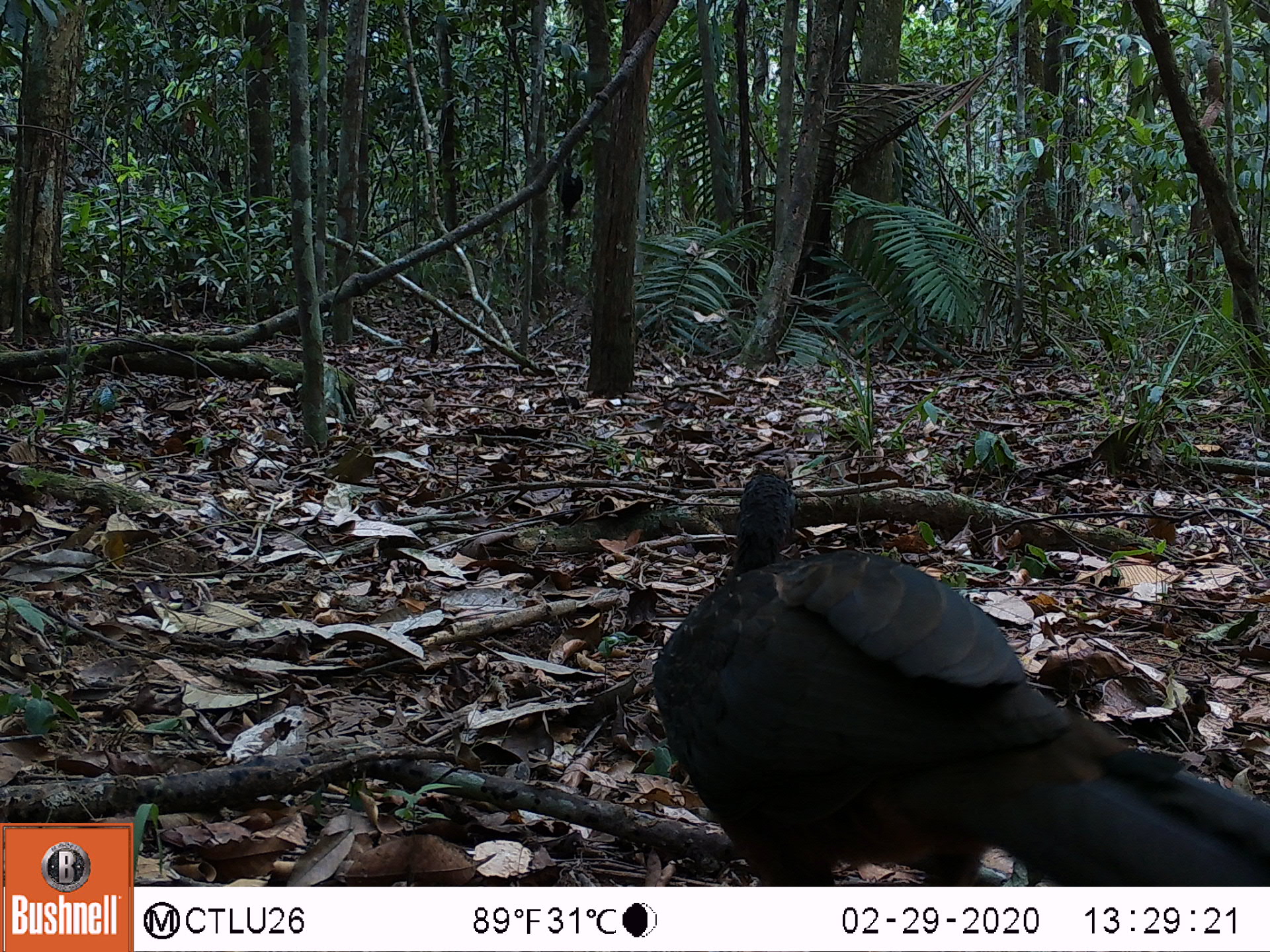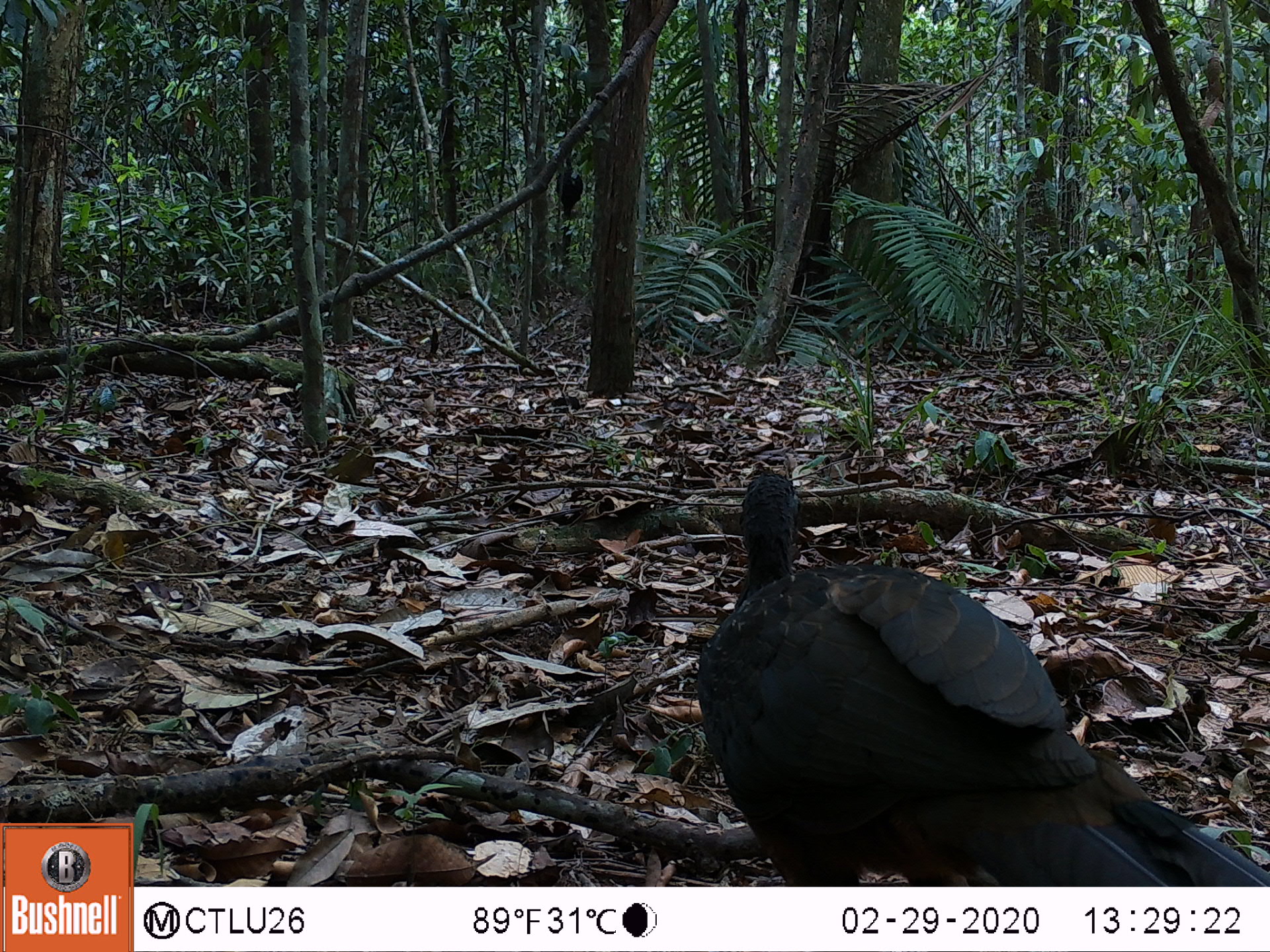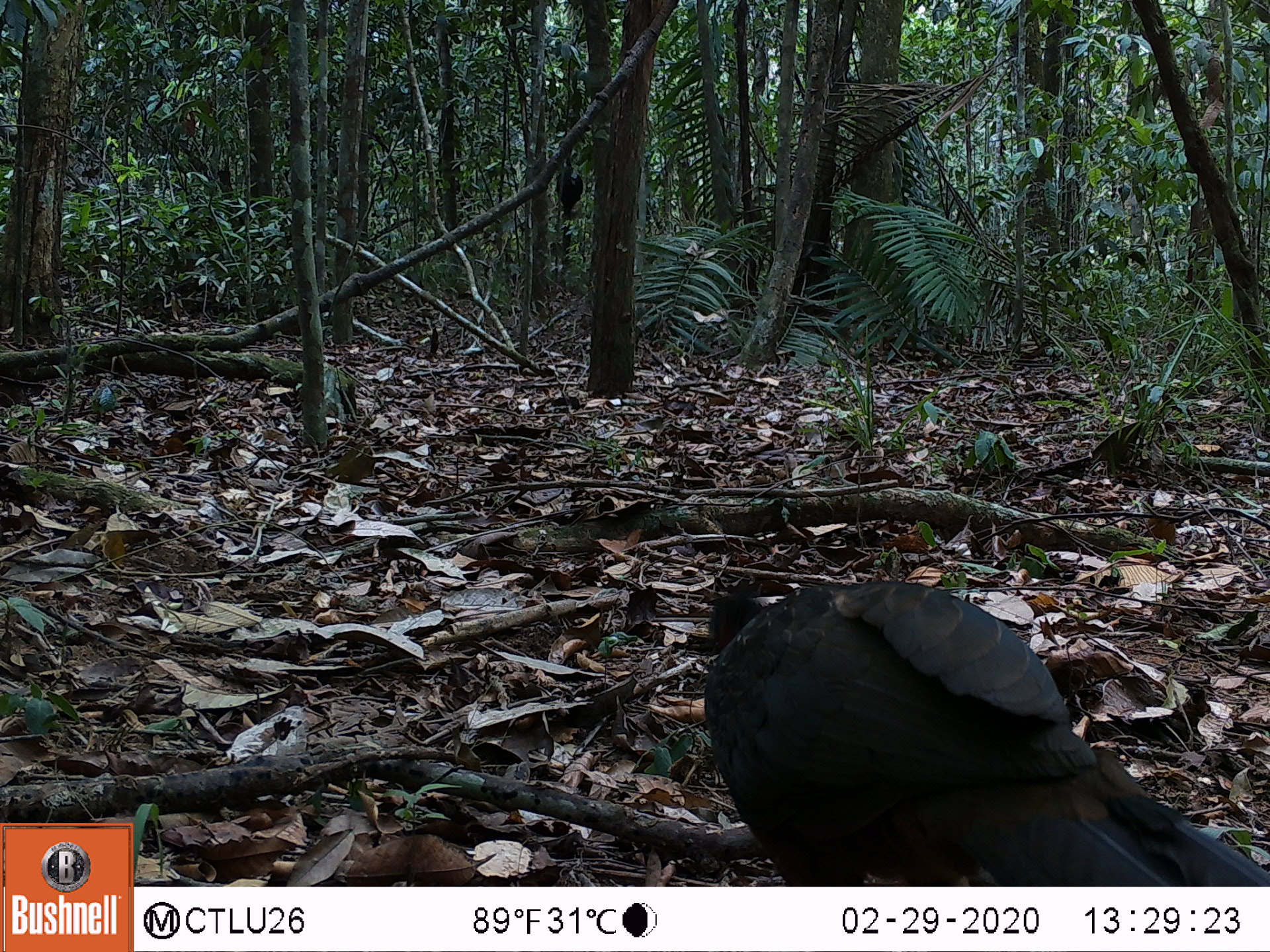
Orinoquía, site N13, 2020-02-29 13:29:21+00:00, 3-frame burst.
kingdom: Animalia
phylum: Chordata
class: Aves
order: Galliformes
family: Cracidae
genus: Penelope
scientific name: Penelope jacquacu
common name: spix's guan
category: spixs guan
Spixs guan (spix's guan) (Penelope jacquacu).